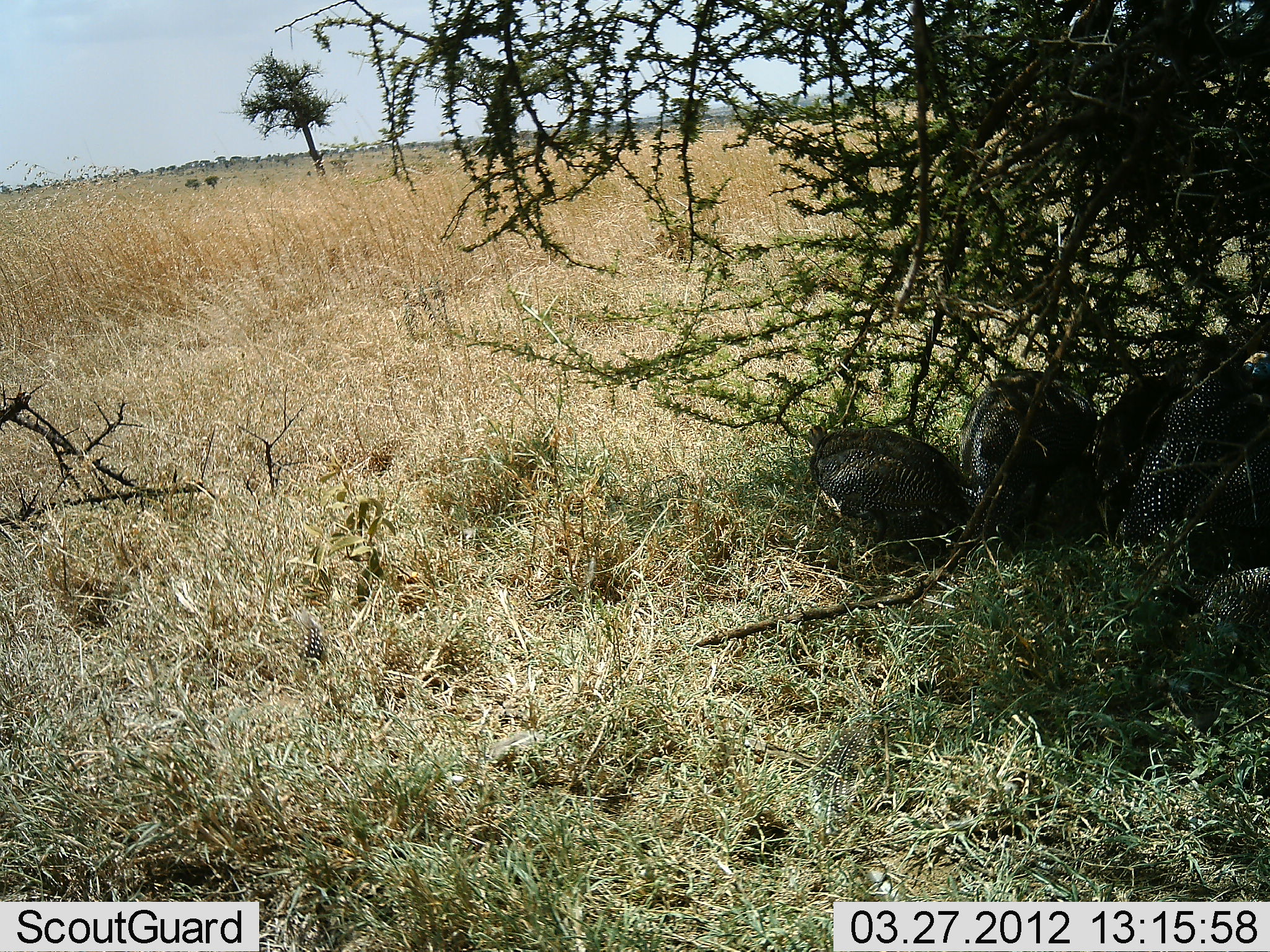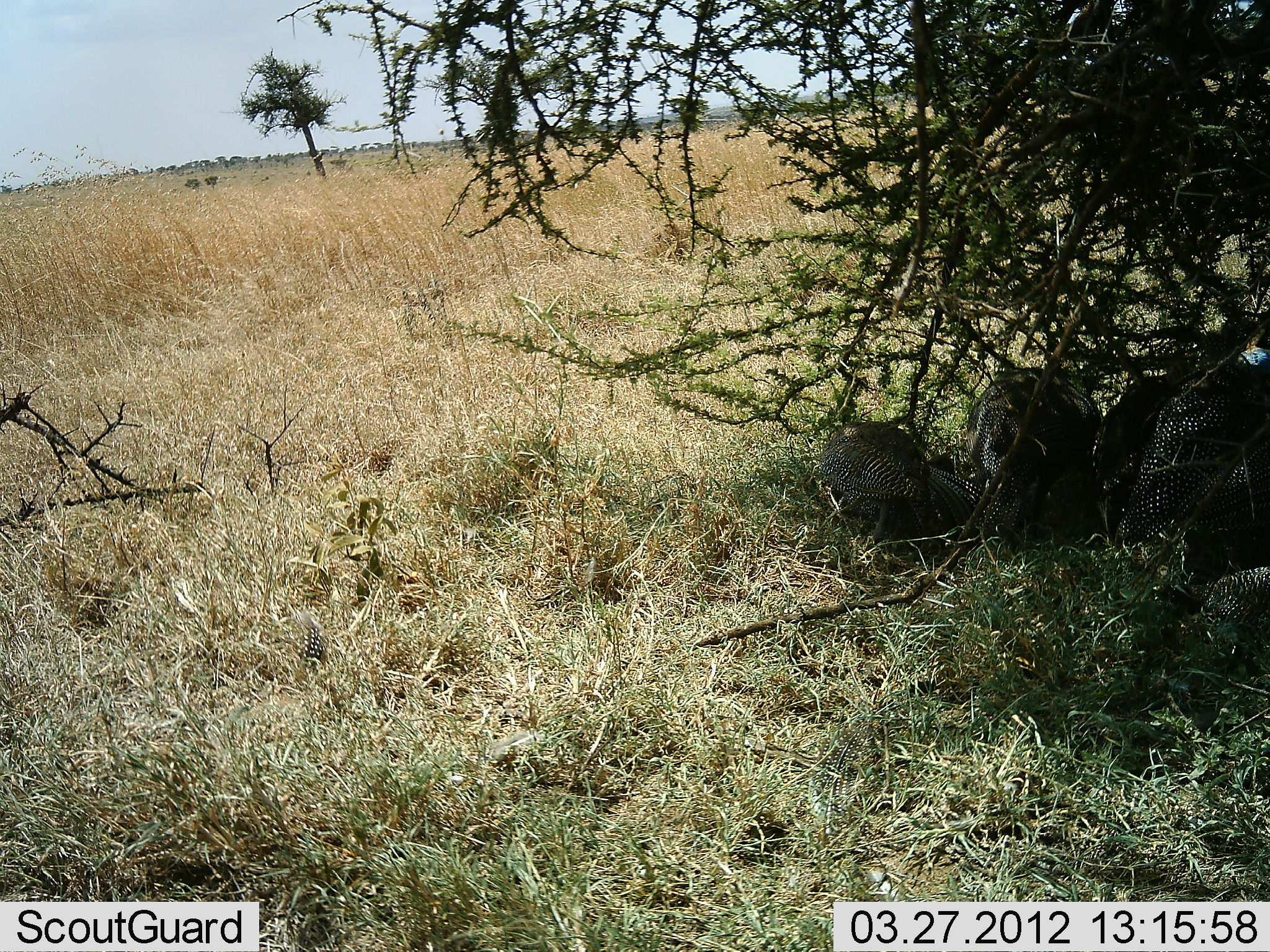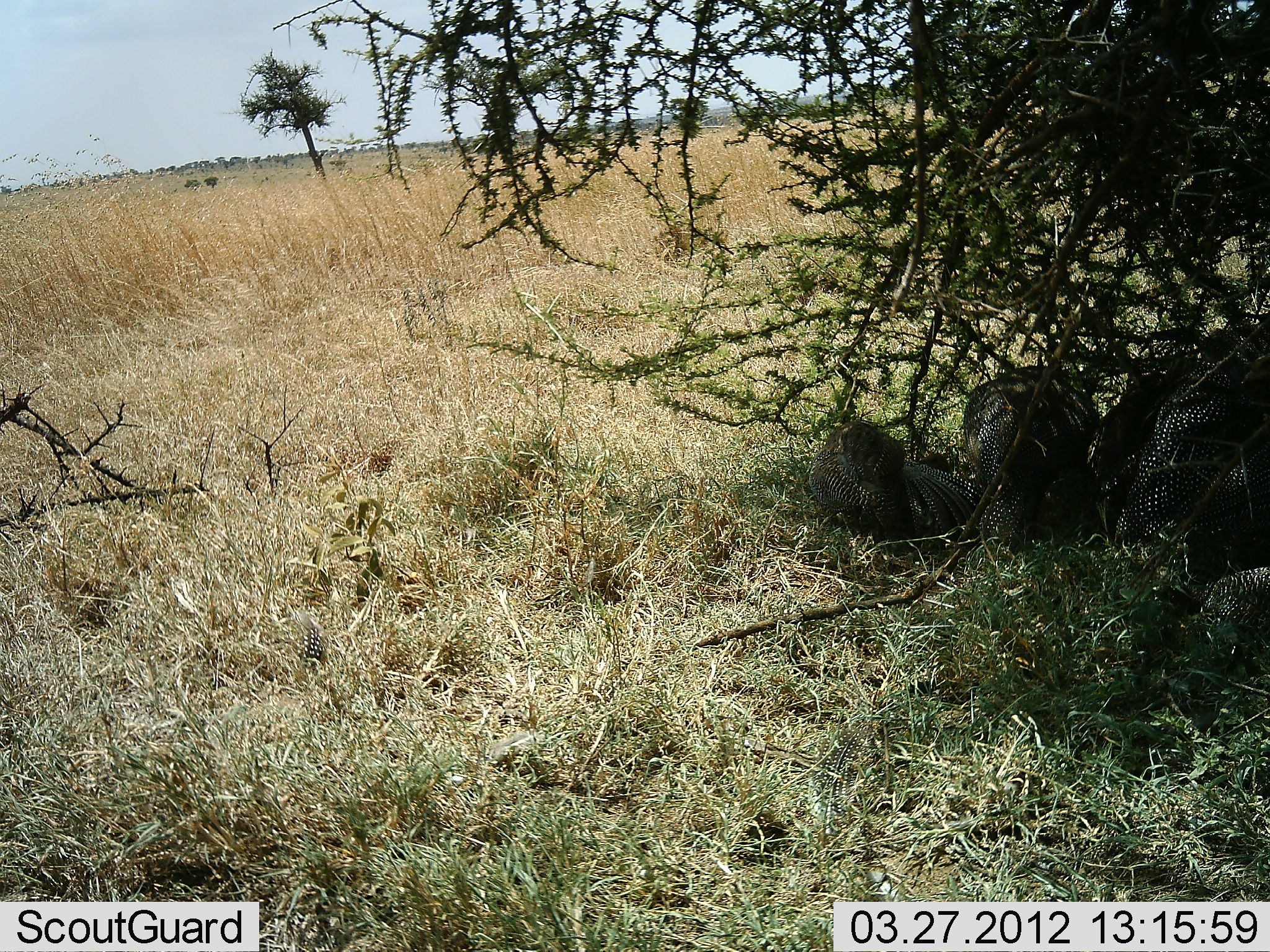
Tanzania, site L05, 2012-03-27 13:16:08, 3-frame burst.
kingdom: Animalia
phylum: Chordata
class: Aves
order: Galliformes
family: Numididae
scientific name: Numididae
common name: guinea fowl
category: guineafowl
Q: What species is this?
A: Guineafowl (guinea fowl) (Numididae).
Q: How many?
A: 6.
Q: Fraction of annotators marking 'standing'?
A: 21%.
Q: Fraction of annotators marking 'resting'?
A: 71%.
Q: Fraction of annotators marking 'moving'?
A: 0%.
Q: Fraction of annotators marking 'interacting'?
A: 0%.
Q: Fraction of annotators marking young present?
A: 0%.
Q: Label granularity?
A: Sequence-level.